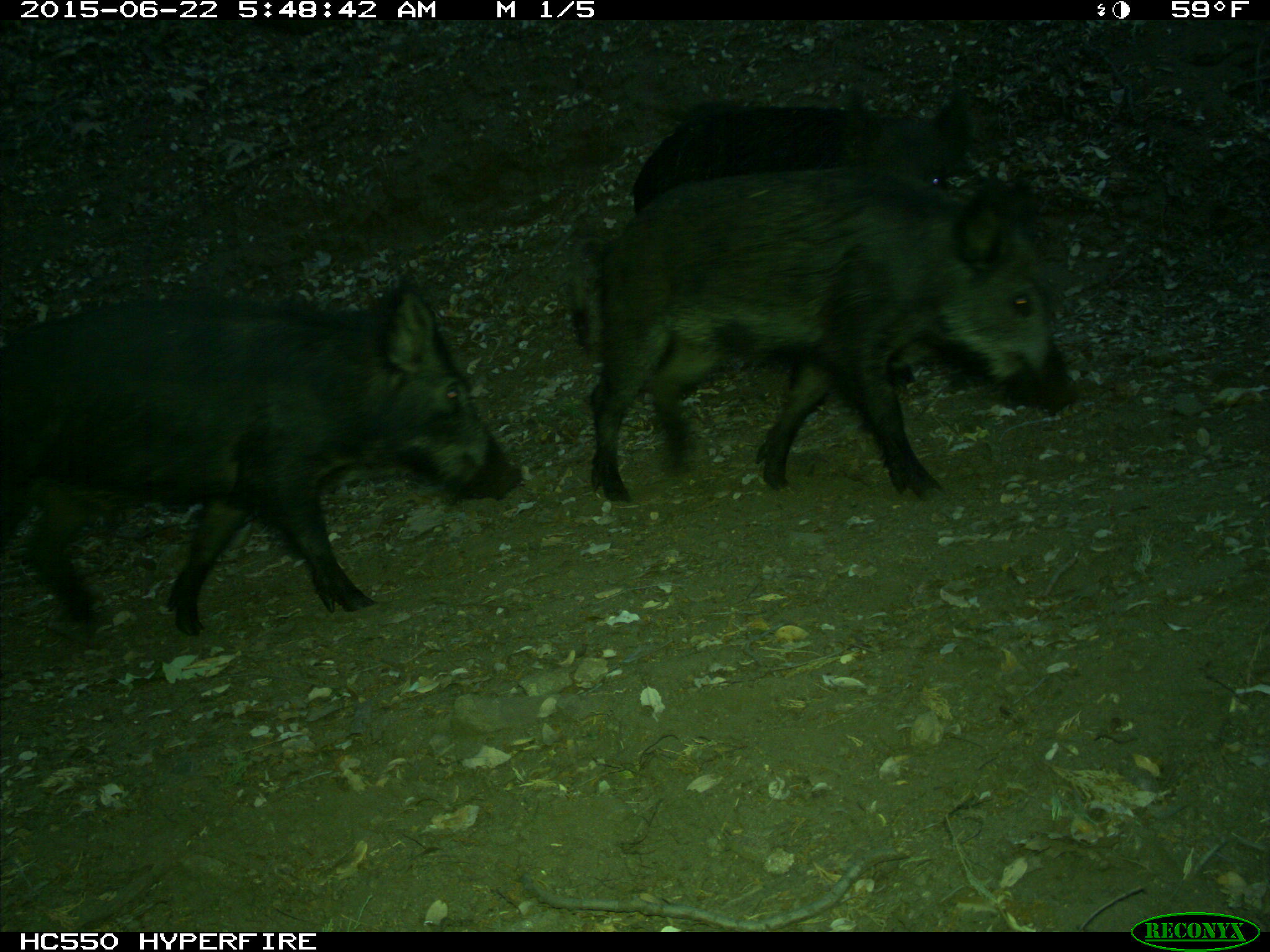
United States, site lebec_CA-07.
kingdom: Animalia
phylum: Chordata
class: Mammalia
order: Artiodactyla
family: Suidae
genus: Sus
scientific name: Sus scrofa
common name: wild boar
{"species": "Sus scrofa (wild boar)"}